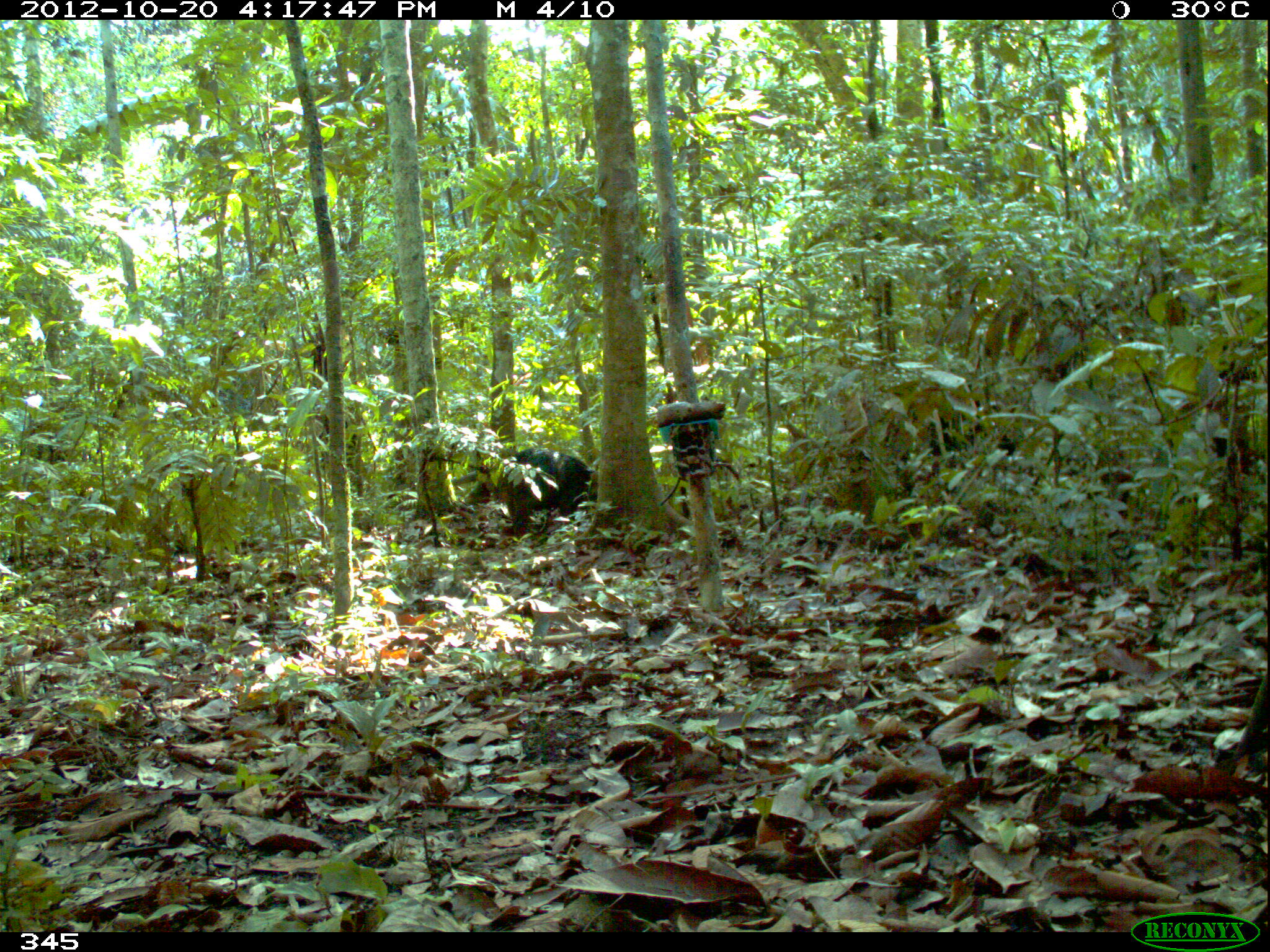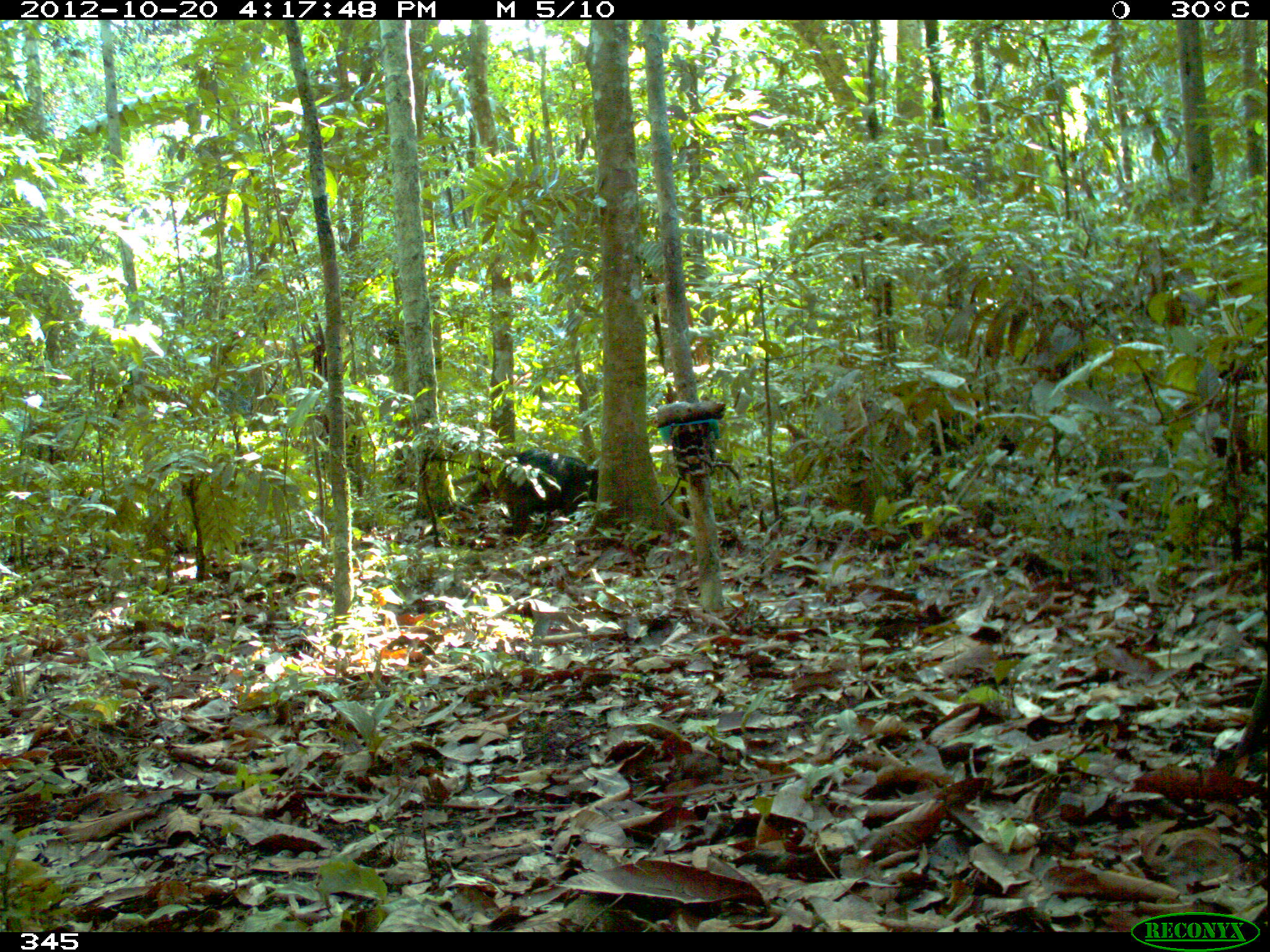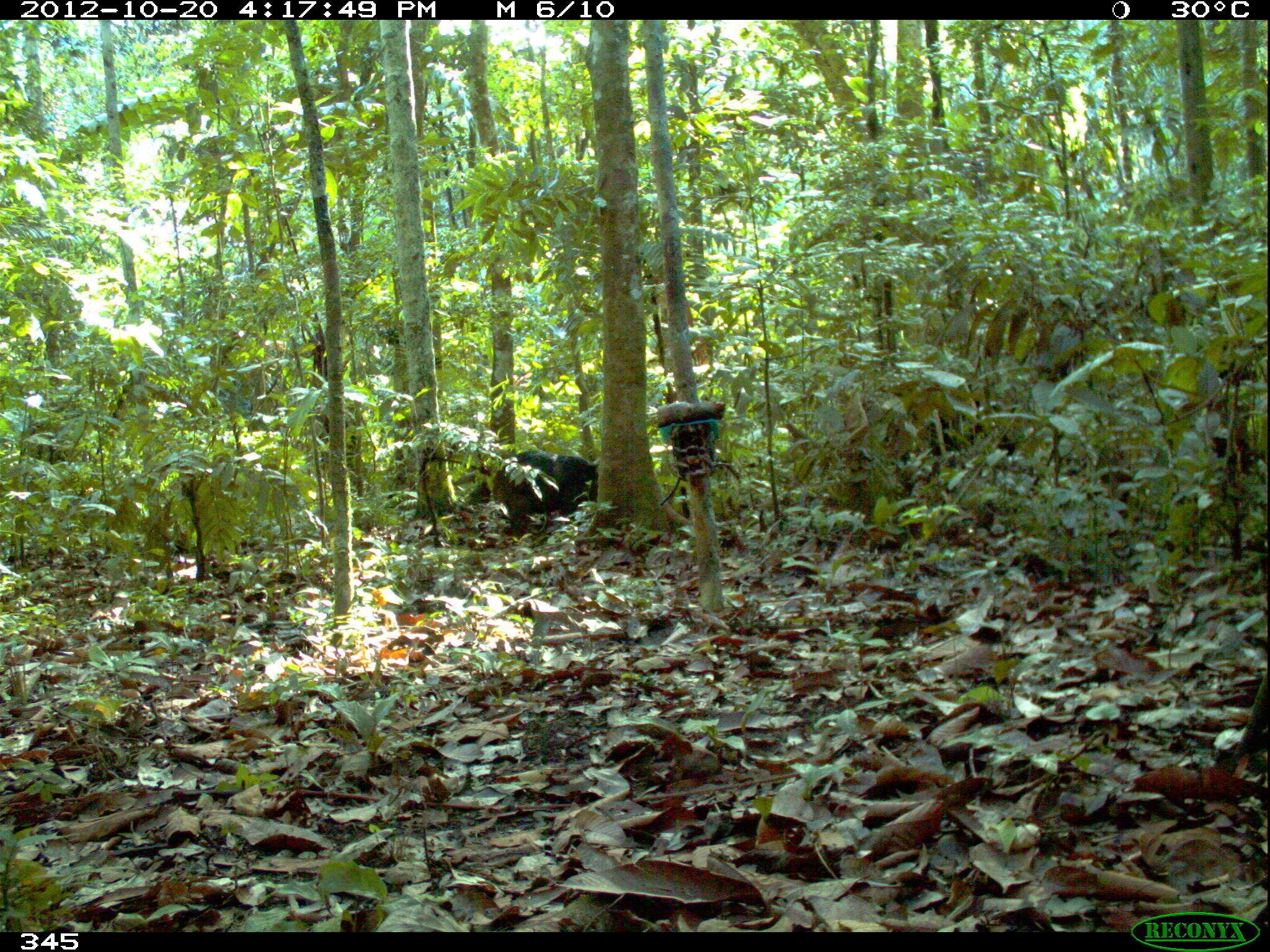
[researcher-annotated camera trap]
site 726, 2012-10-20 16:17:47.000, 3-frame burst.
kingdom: Animalia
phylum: Chordata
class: Mammalia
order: Artiodactyla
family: Tayassuidae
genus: Tayassu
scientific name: Tayassu pecari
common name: white-lipped peccary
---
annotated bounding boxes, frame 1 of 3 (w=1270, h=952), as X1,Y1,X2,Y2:
tayassu pecari: 508,446,595,535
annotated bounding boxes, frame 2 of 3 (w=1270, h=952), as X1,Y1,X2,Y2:
tayassu pecari: 499,448,599,537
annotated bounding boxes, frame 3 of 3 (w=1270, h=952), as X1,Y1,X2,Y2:
tayassu pecari: 512,448,599,540